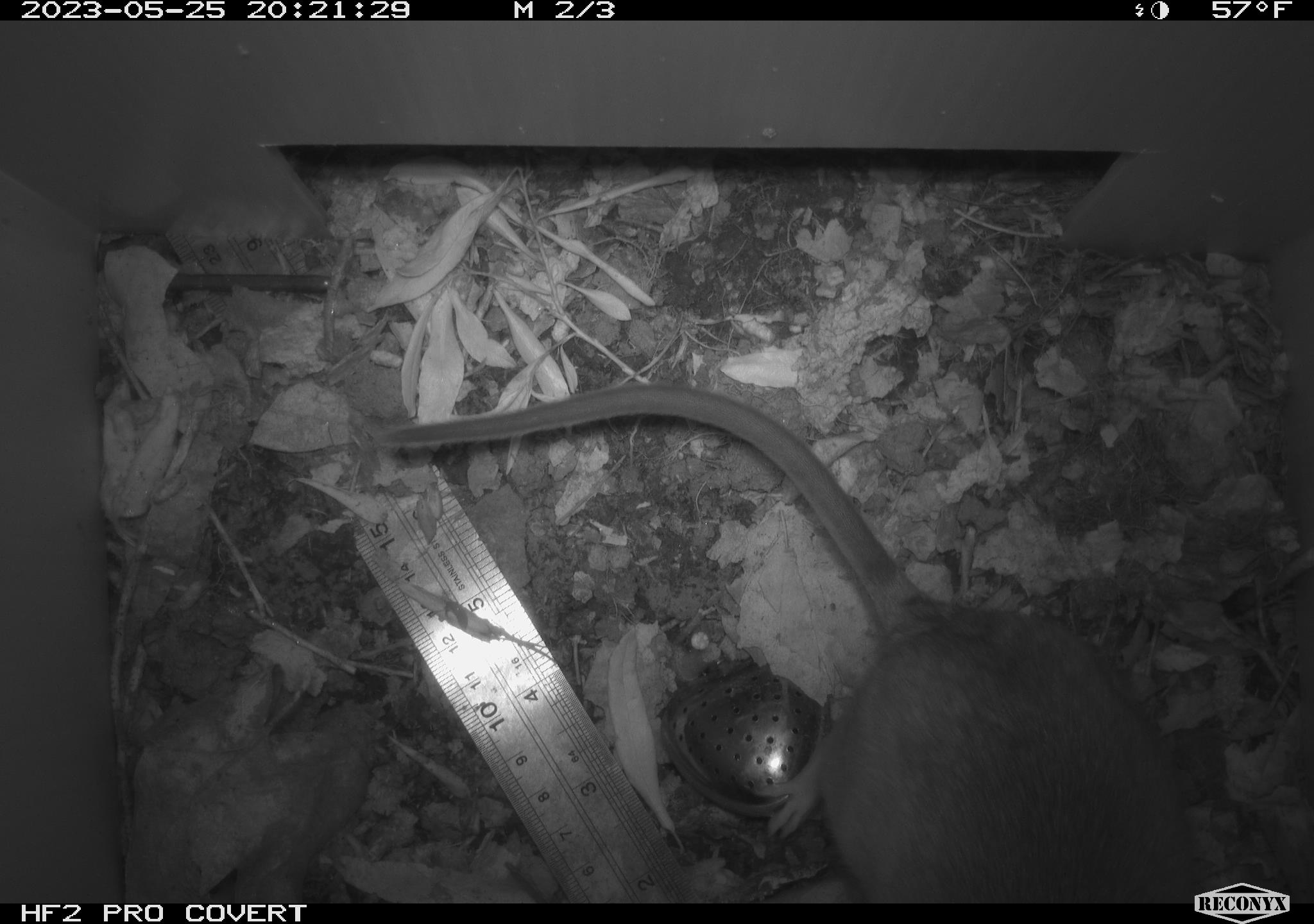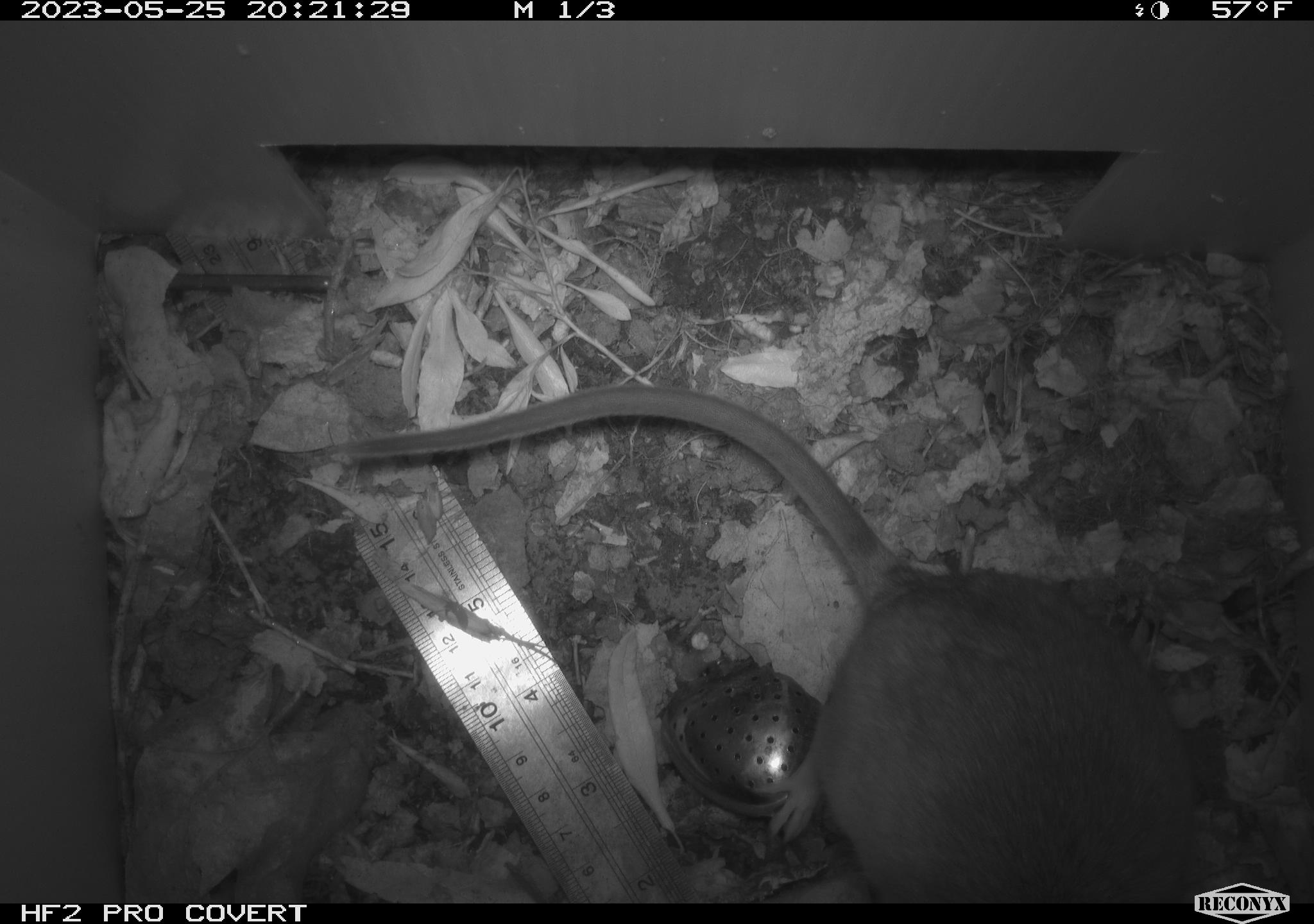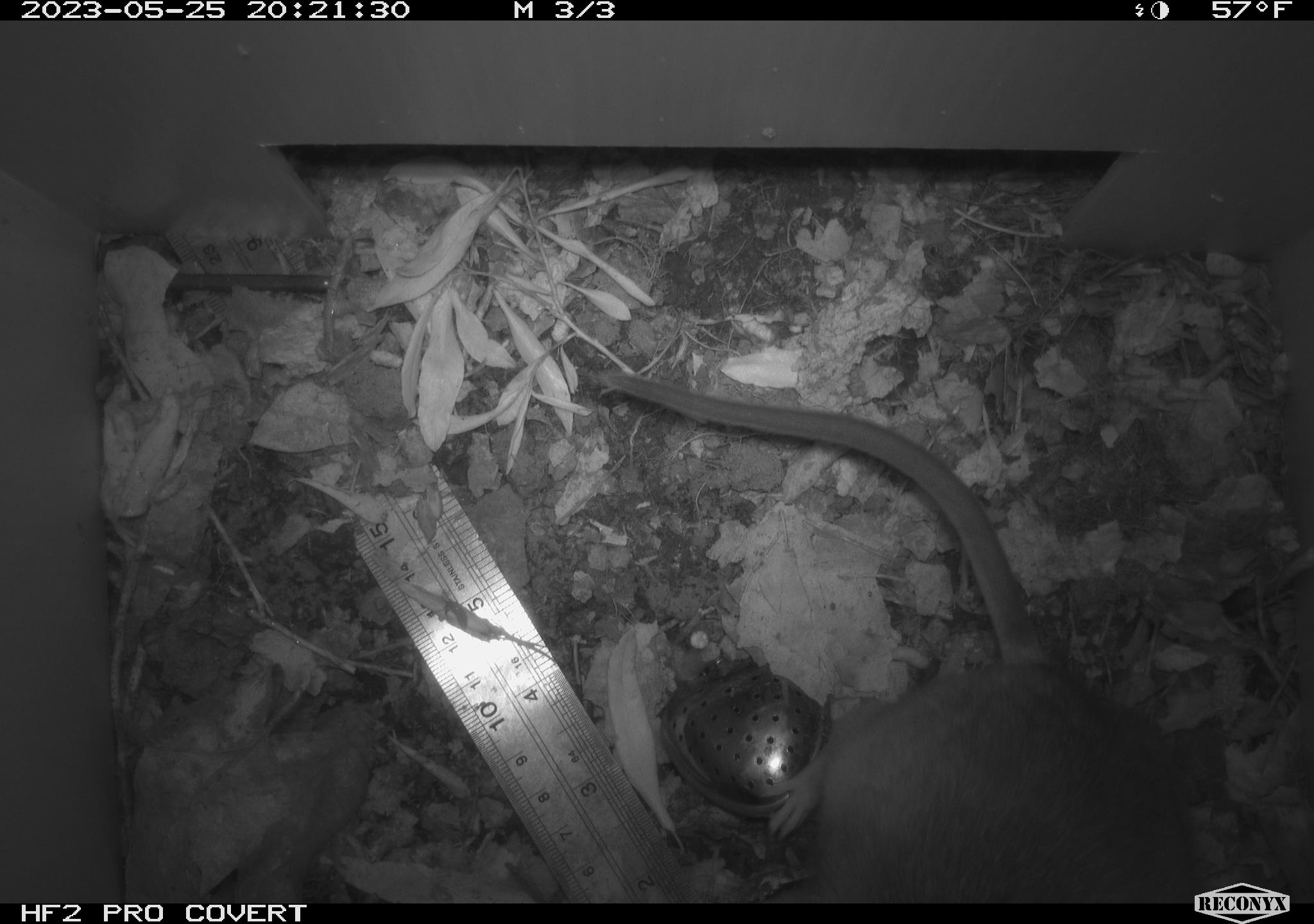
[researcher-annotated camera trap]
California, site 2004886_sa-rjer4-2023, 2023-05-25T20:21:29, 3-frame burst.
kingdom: Animalia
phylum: Chordata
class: Mammalia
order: Rodentia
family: Cricetidae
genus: Neotoma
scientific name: Neotoma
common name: pack rat or woodrat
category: neotoma species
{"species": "neotoma species (pack rat or woodrat) (Neotoma)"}